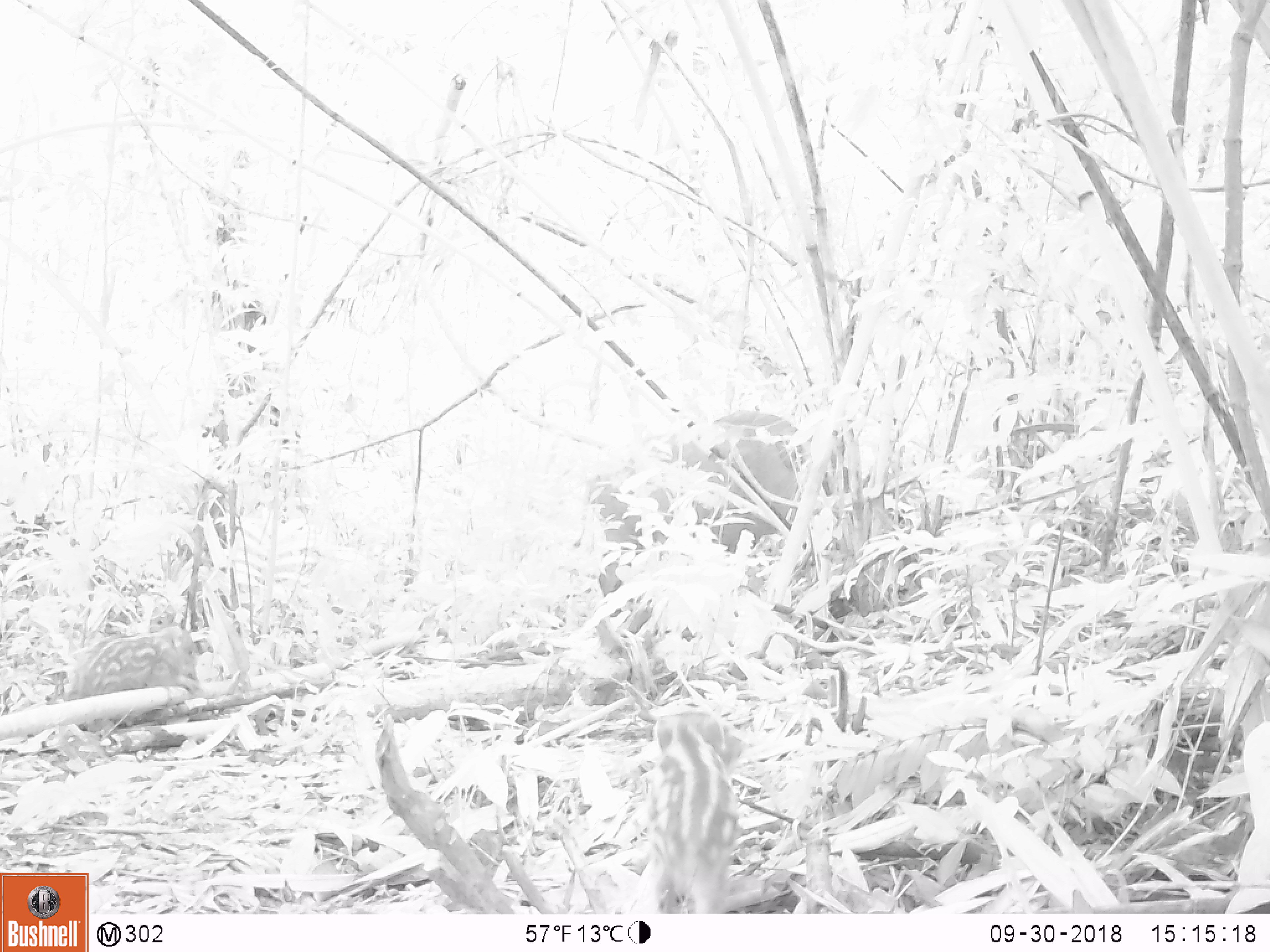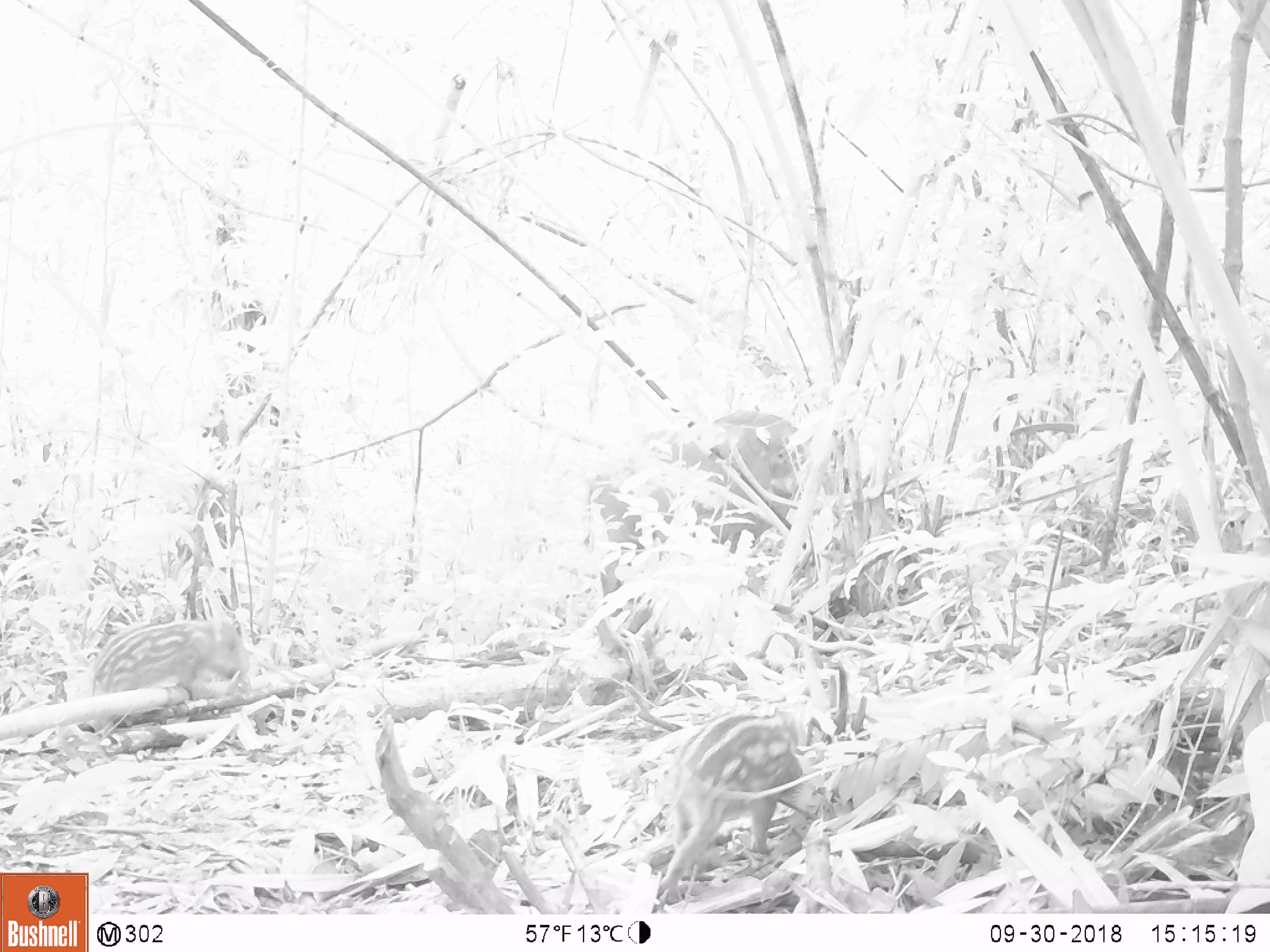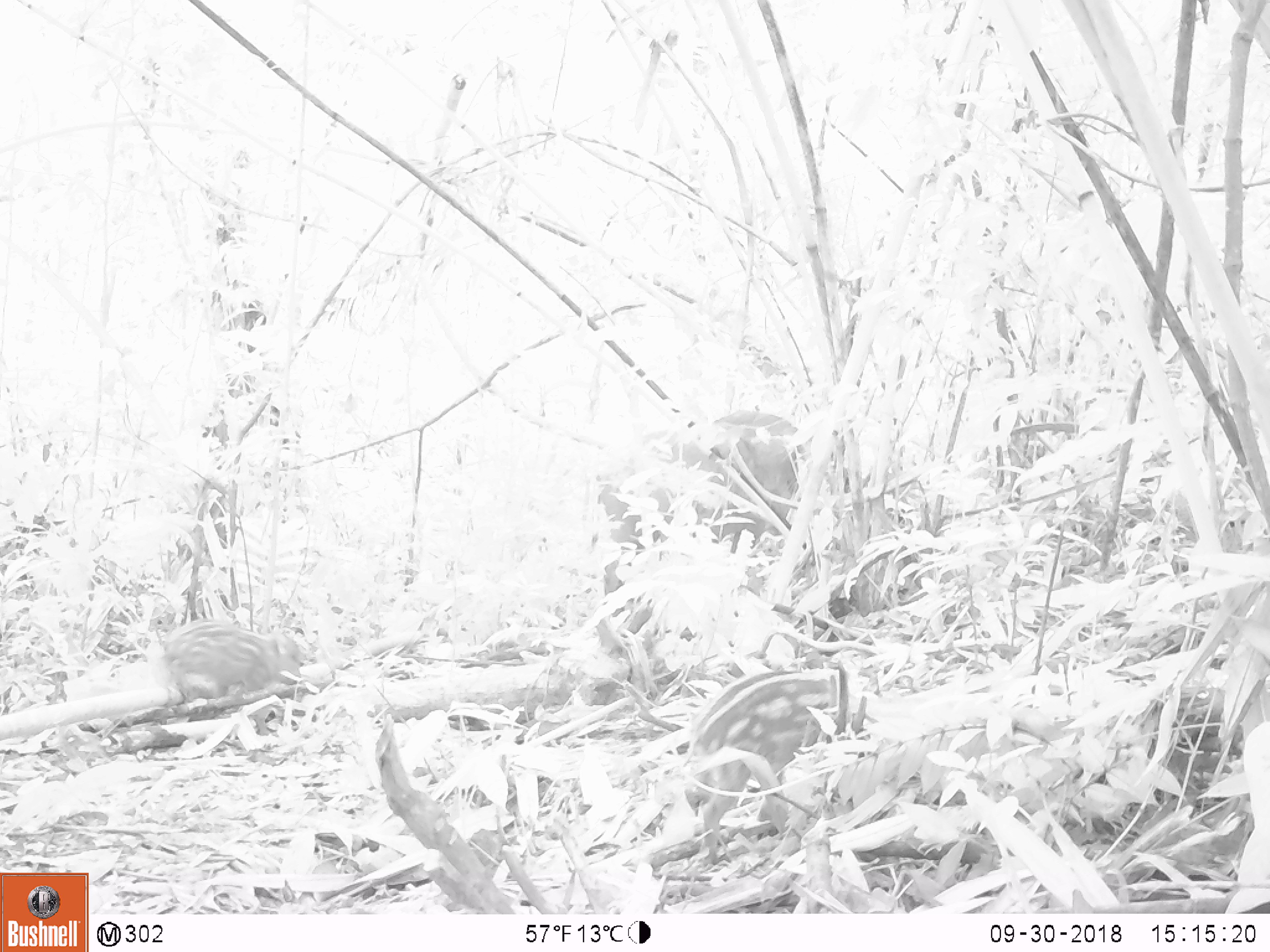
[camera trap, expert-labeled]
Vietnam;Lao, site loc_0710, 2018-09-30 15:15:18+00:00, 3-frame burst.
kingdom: Animalia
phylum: Chordata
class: Mammalia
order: Artiodactyla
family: Suidae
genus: Sus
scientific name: Sus scrofa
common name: eurasian wild pig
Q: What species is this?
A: Eurasian wild pig (Sus scrofa).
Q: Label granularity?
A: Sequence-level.